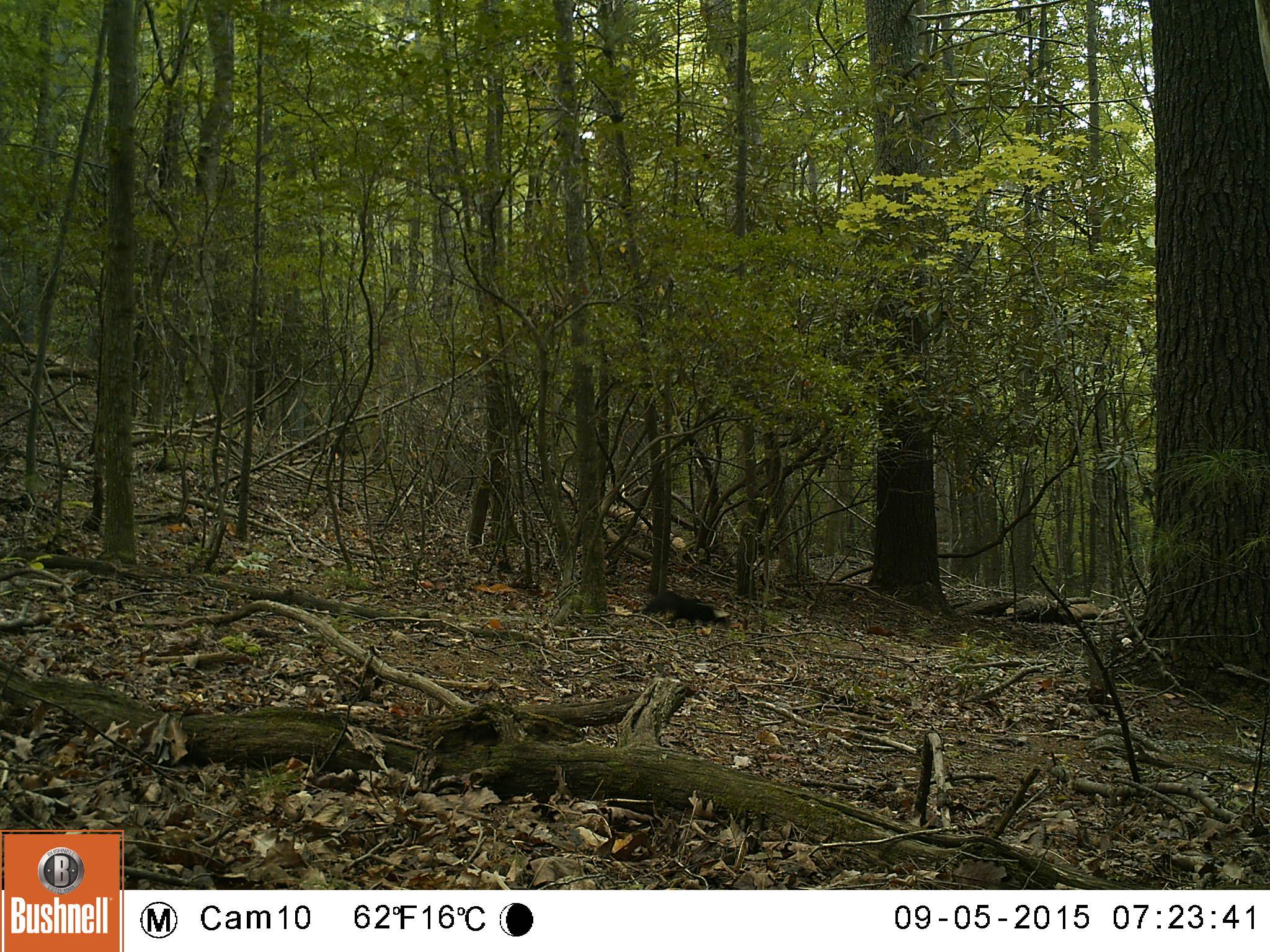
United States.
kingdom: Animalia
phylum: Chordata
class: Mammalia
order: Carnivora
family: Mephitidae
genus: Mephitis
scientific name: Mephitis mephitis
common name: striped skunk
Striped Skunk (Mephitis mephitis).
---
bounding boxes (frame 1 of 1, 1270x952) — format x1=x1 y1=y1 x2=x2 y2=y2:
Striped Skunk: x1=637 y1=582 x2=737 y2=634